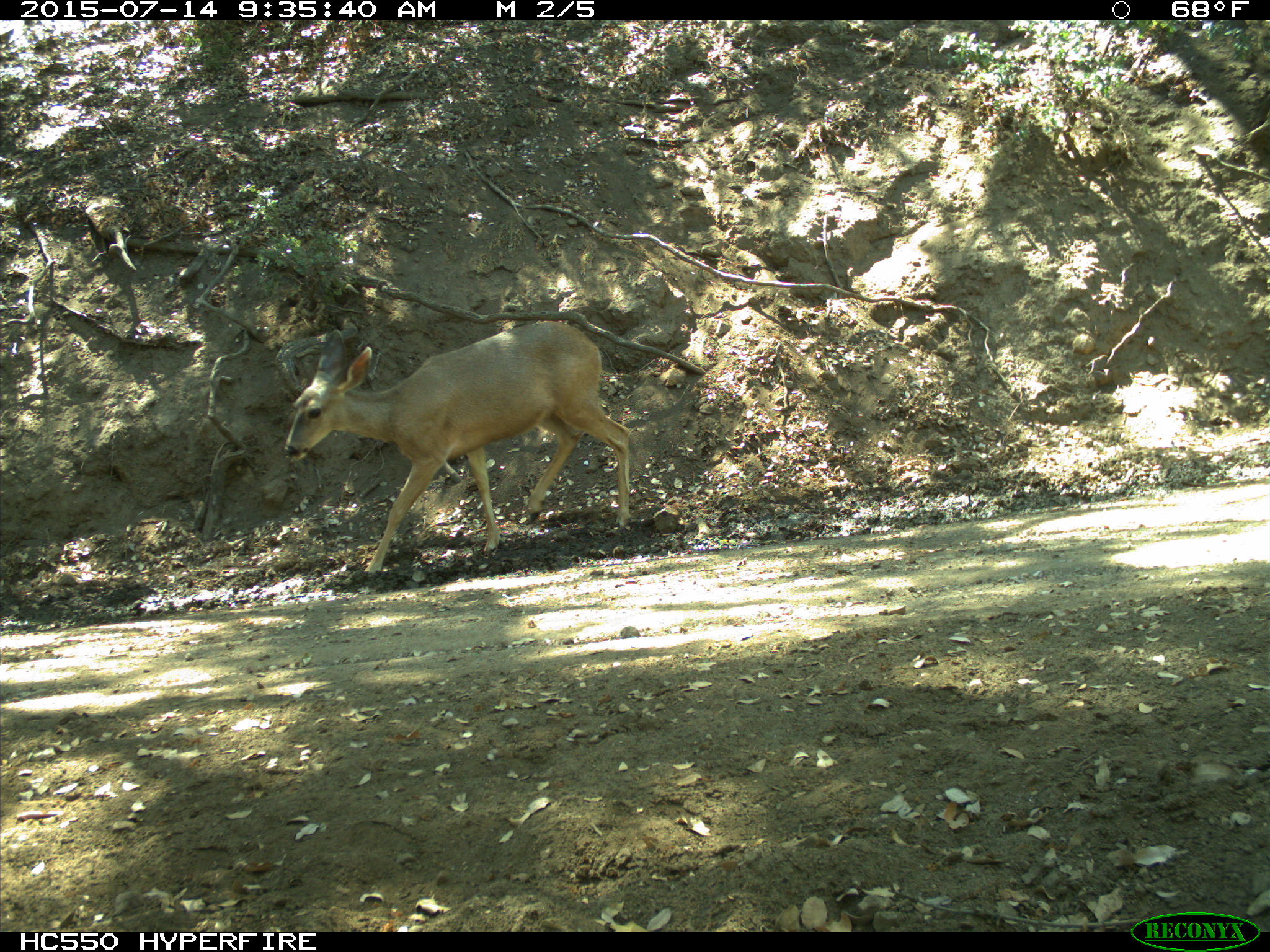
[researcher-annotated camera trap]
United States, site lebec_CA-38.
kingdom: Animalia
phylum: Chordata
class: Mammalia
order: Artiodactyla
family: Cervidae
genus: Odocoileus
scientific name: Odocoileus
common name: deer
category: unidentified deer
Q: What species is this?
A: Unidentified deer (deer) (Odocoileus).